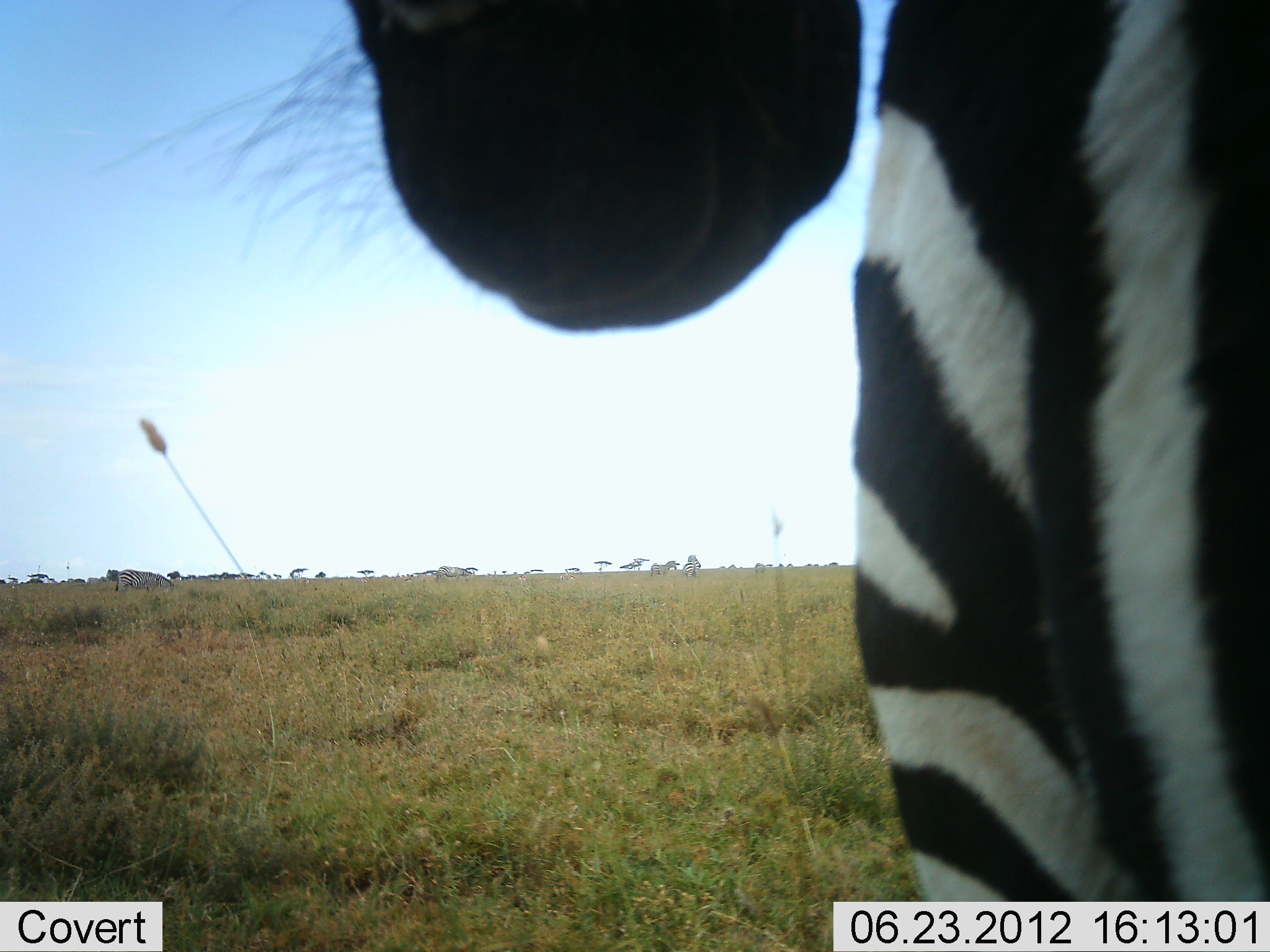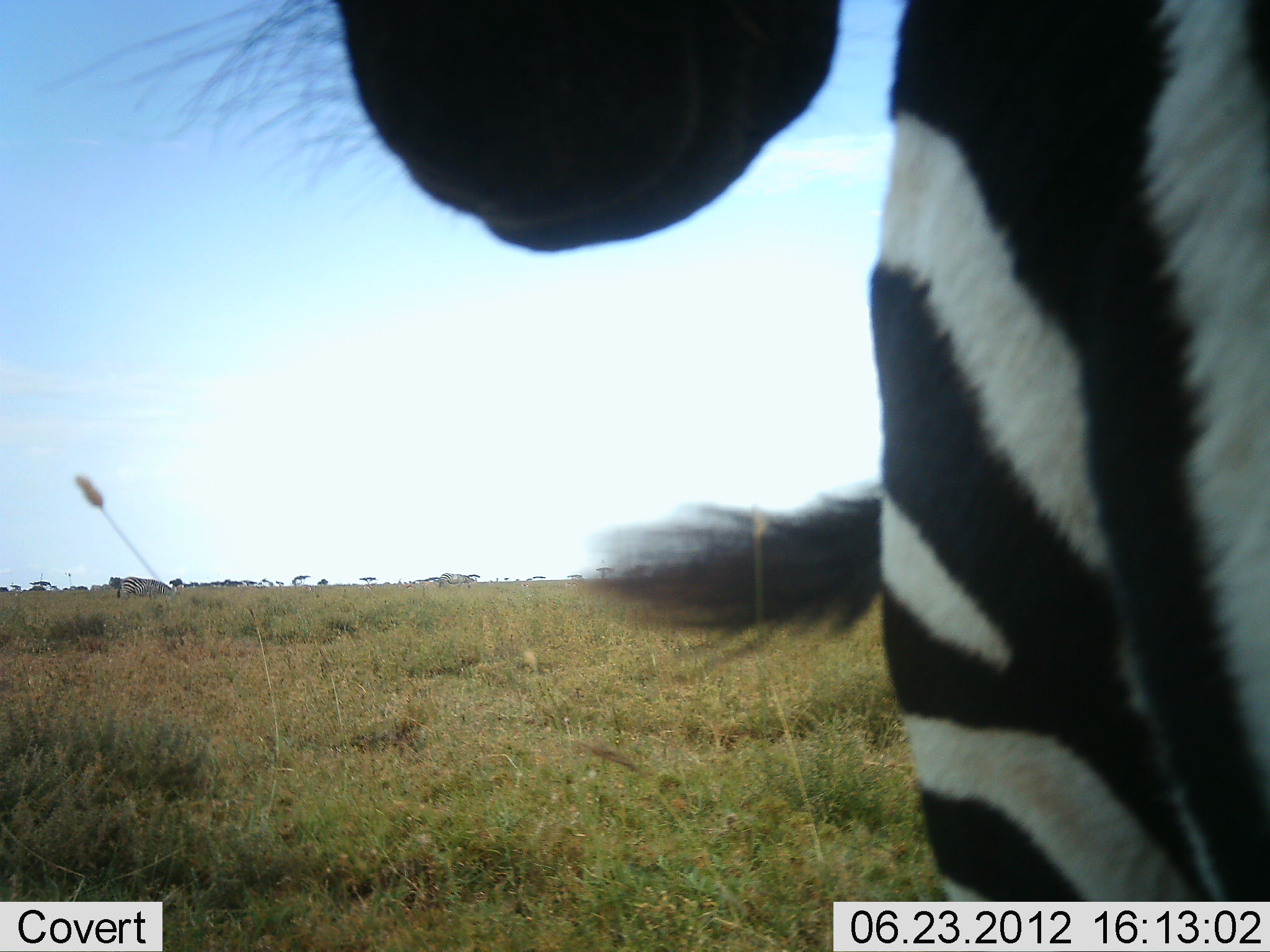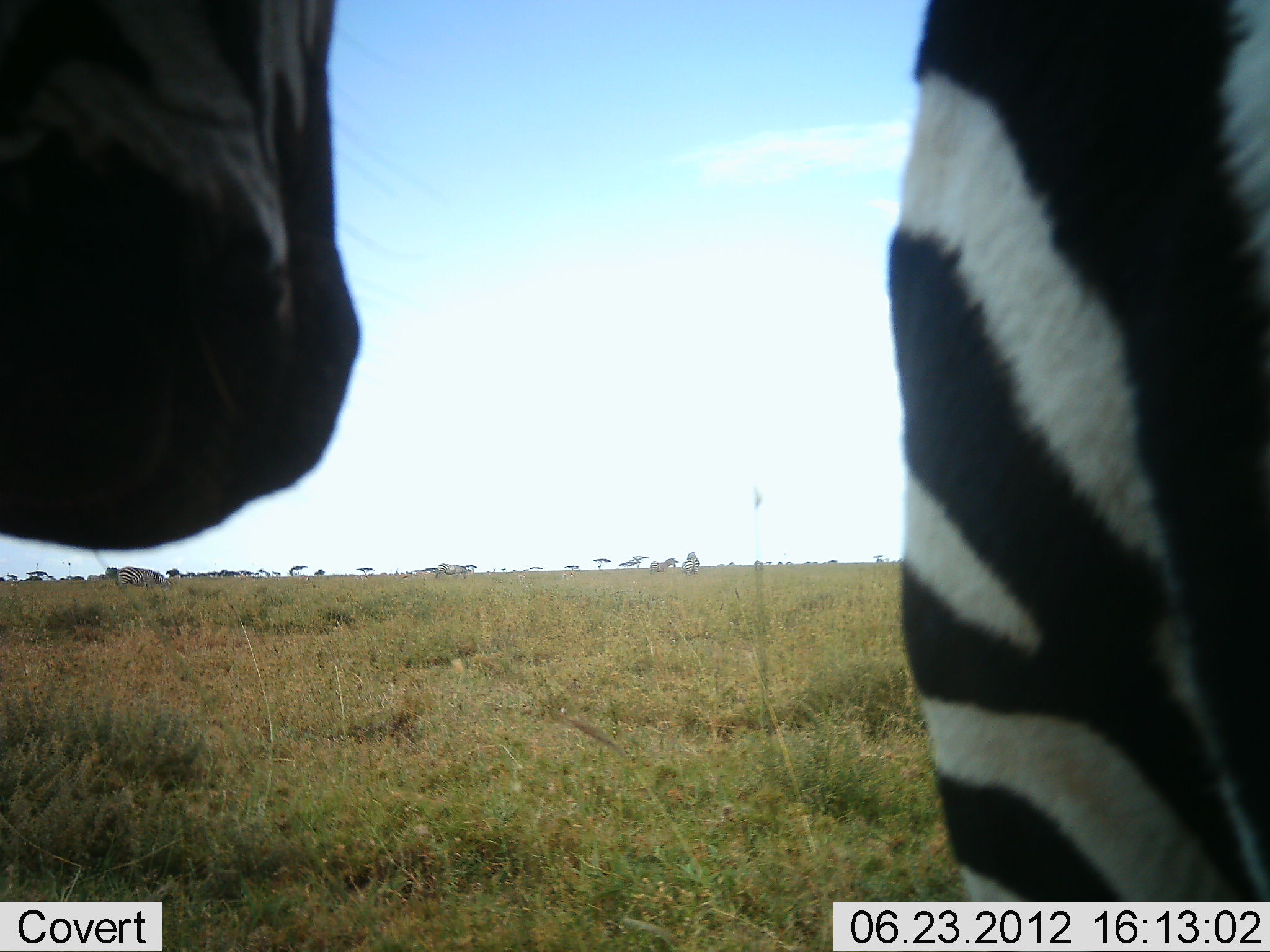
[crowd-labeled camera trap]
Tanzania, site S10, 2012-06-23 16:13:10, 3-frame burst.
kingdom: Animalia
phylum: Chordata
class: Mammalia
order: Perissodactyla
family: Equidae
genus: Equus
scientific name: Equus quagga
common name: plains zebra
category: zebra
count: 1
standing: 70%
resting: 0%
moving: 30%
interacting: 0%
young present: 0%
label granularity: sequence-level